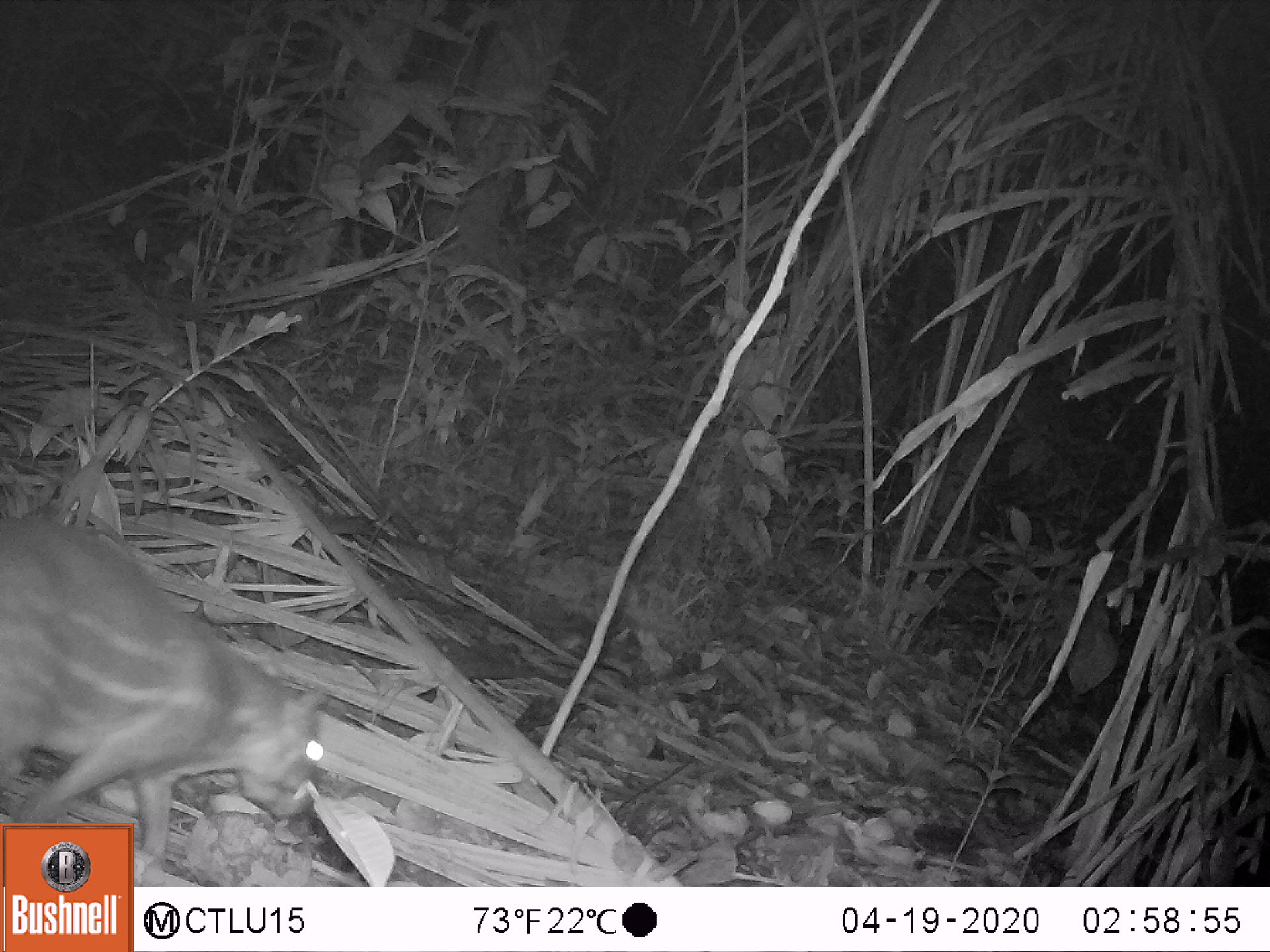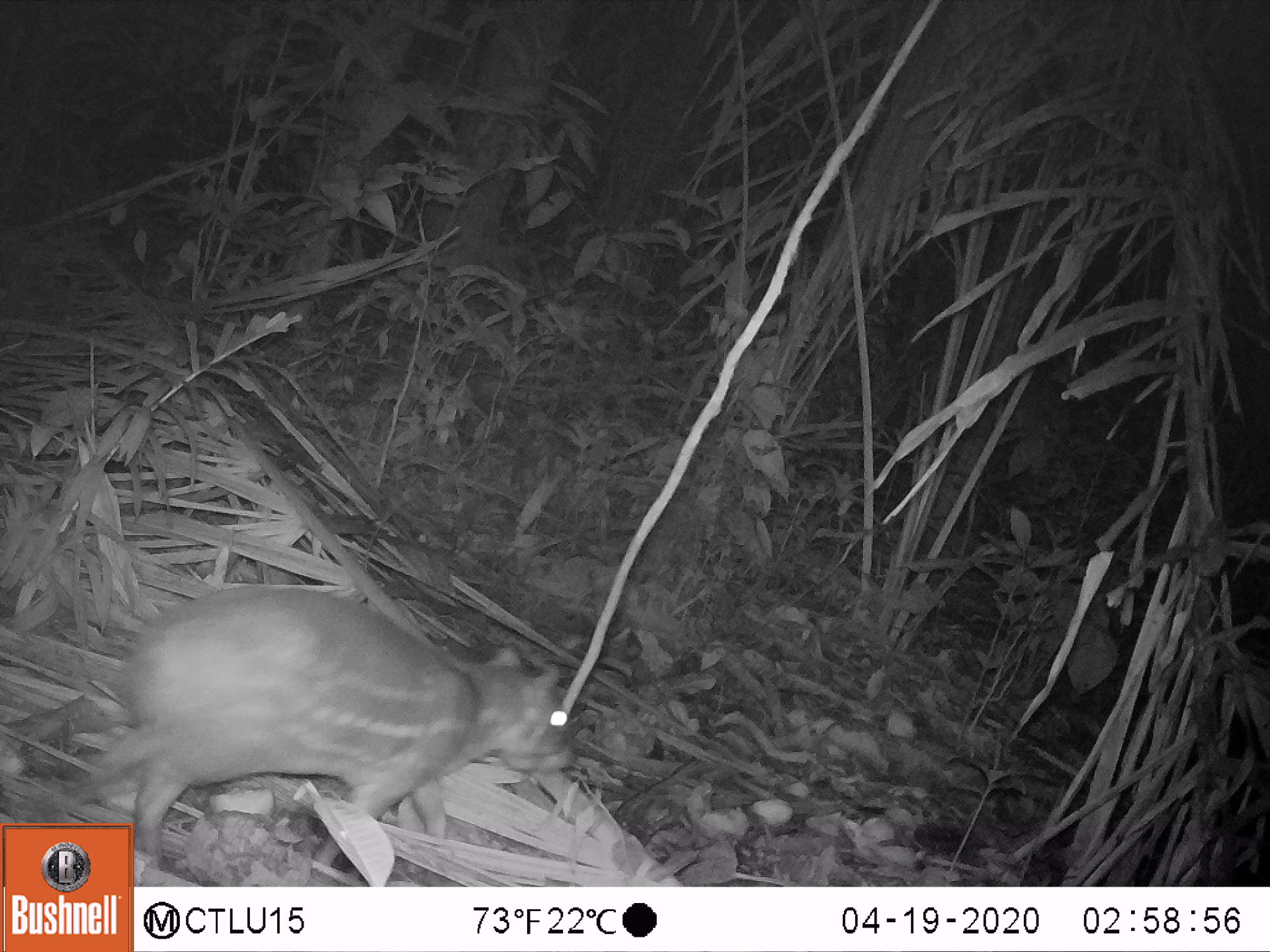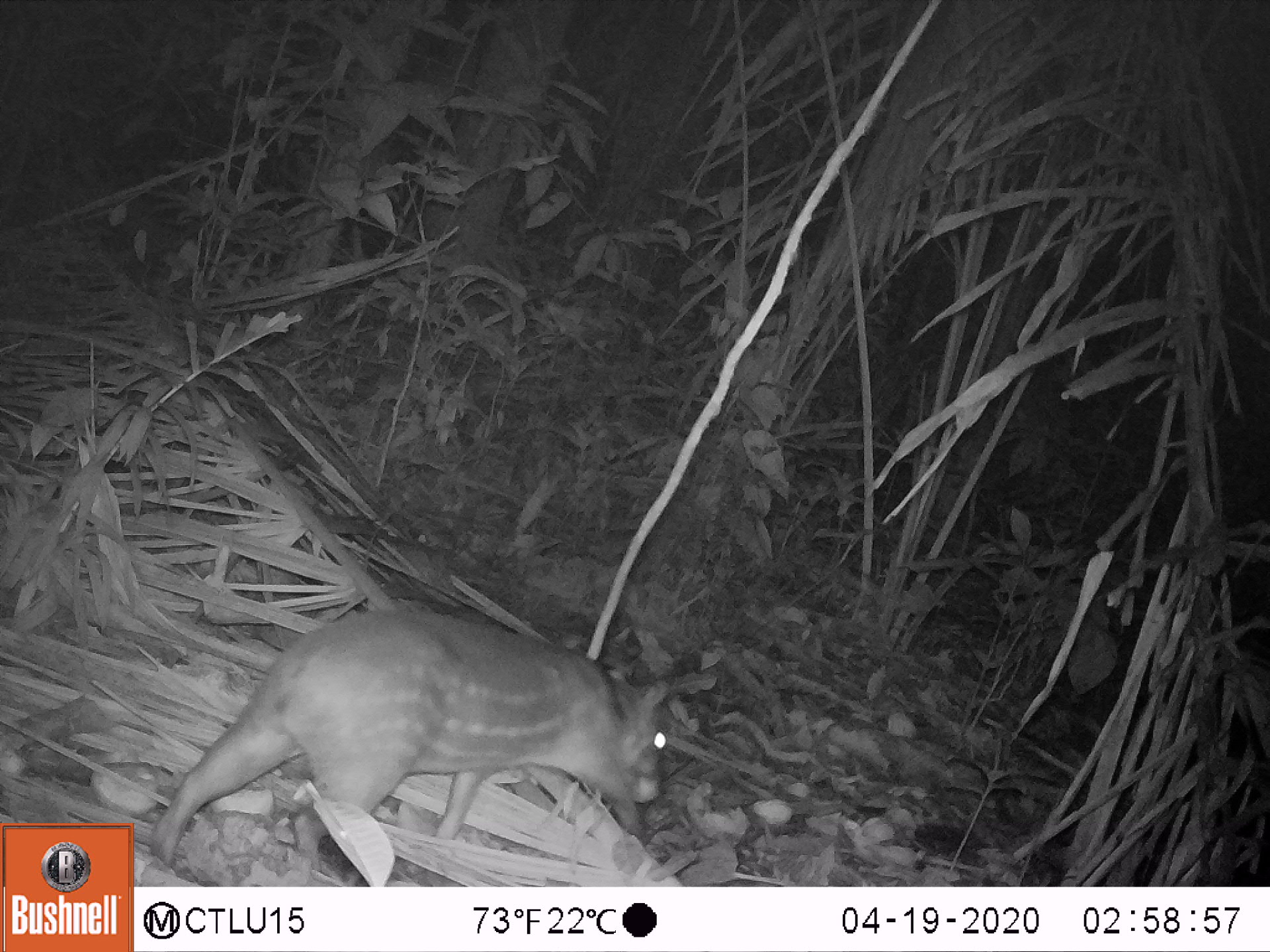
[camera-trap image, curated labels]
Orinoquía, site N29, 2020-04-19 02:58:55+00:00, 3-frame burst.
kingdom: Animalia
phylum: Chordata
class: Mammalia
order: Rodentia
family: Cuniculidae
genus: Cuniculus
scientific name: Cuniculus paca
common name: spotted paca